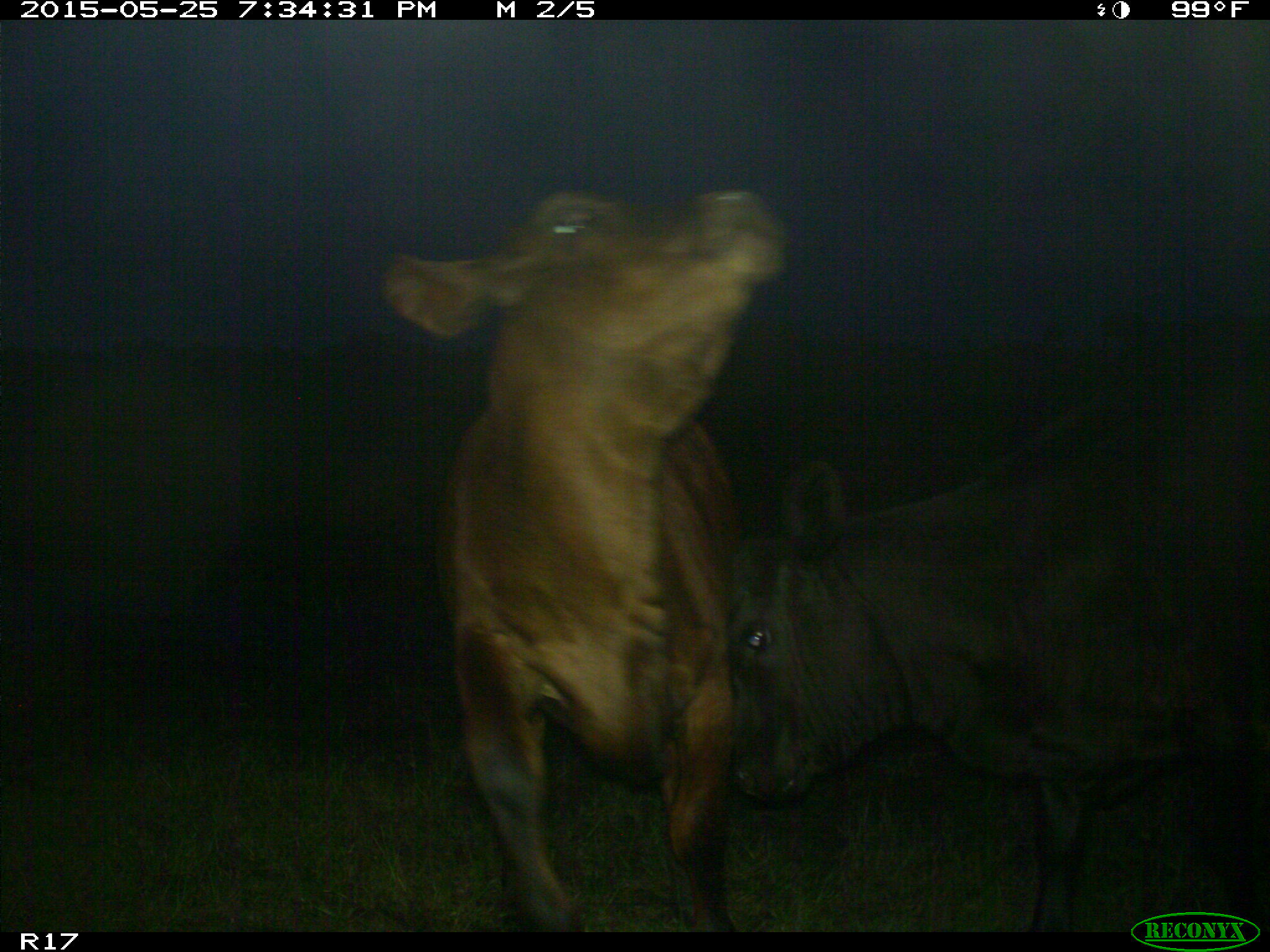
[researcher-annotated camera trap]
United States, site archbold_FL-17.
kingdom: Animalia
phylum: Chordata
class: Mammalia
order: Artiodactyla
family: Bovidae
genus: Bos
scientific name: Bos taurus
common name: domestic cow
Bos taurus (domestic cow).